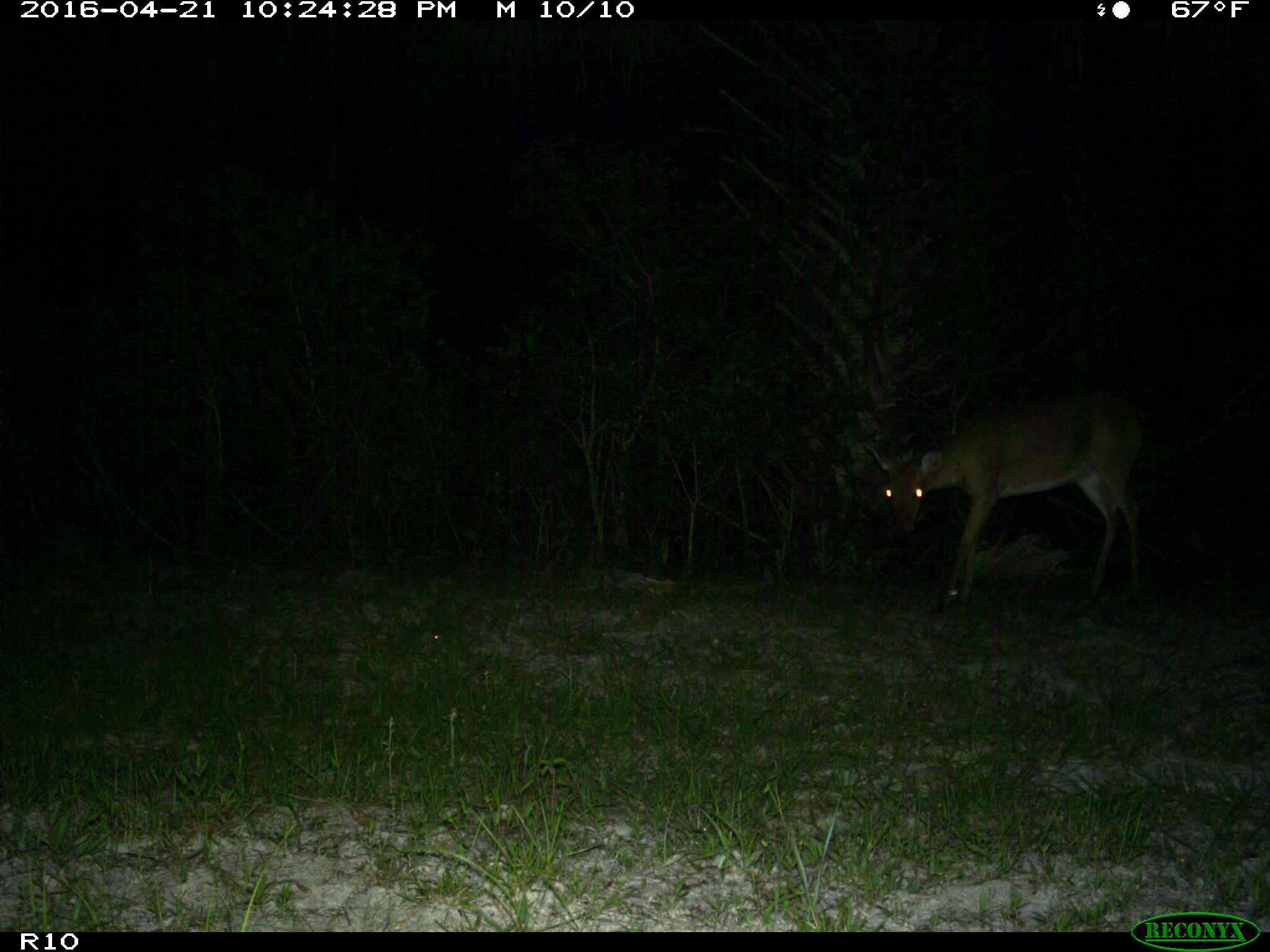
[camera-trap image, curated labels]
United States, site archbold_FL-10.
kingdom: Animalia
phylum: Chordata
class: Mammalia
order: Artiodactyla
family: Cervidae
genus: Odocoileus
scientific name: Odocoileus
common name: deer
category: unidentified deer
Unidentified deer (deer) (Odocoileus).